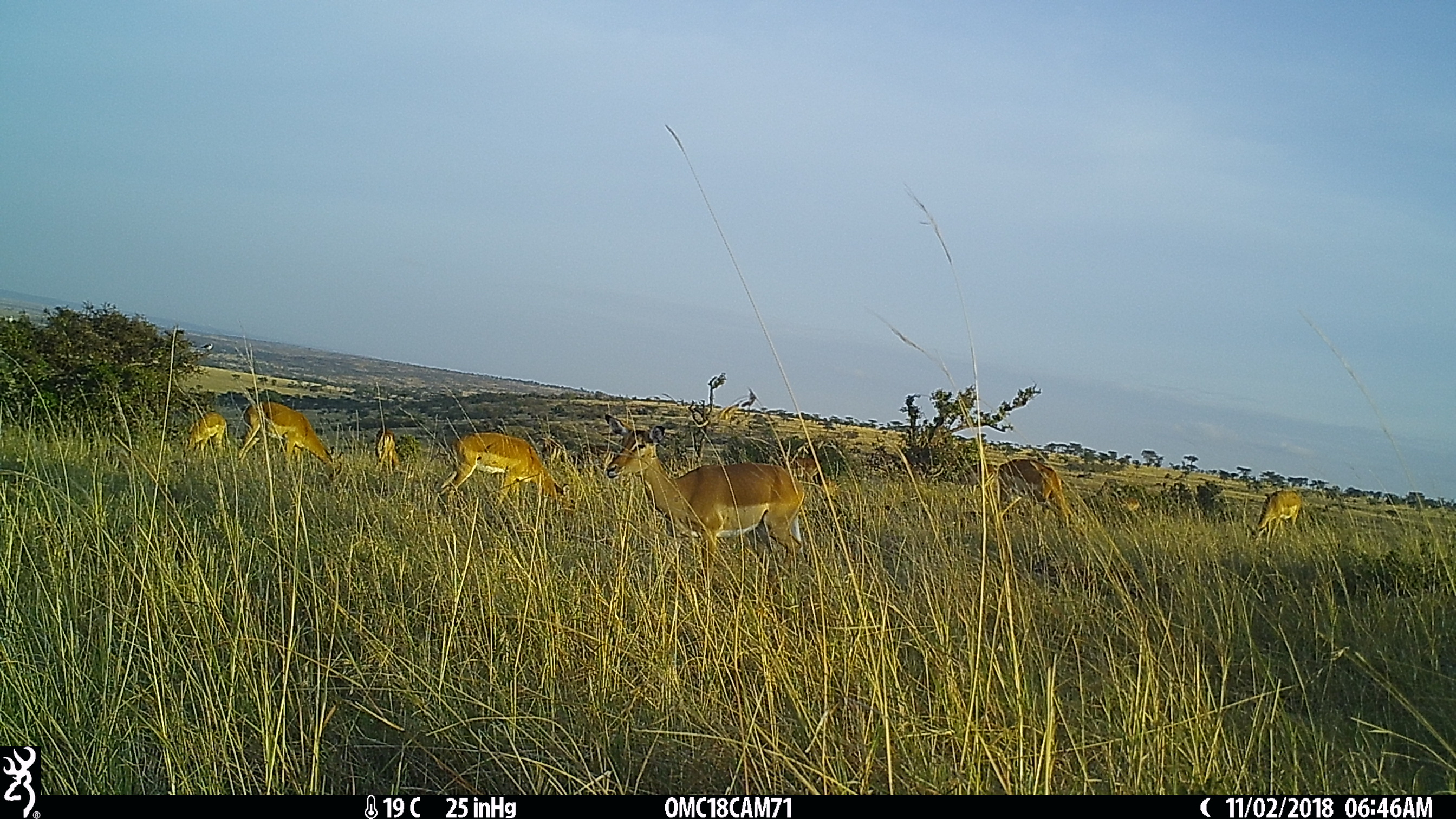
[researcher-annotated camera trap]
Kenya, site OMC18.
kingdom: Animalia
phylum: Chordata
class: Mammalia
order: Artiodactyla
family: Bovidae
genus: Aepyceros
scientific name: Aepyceros melampus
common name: impala